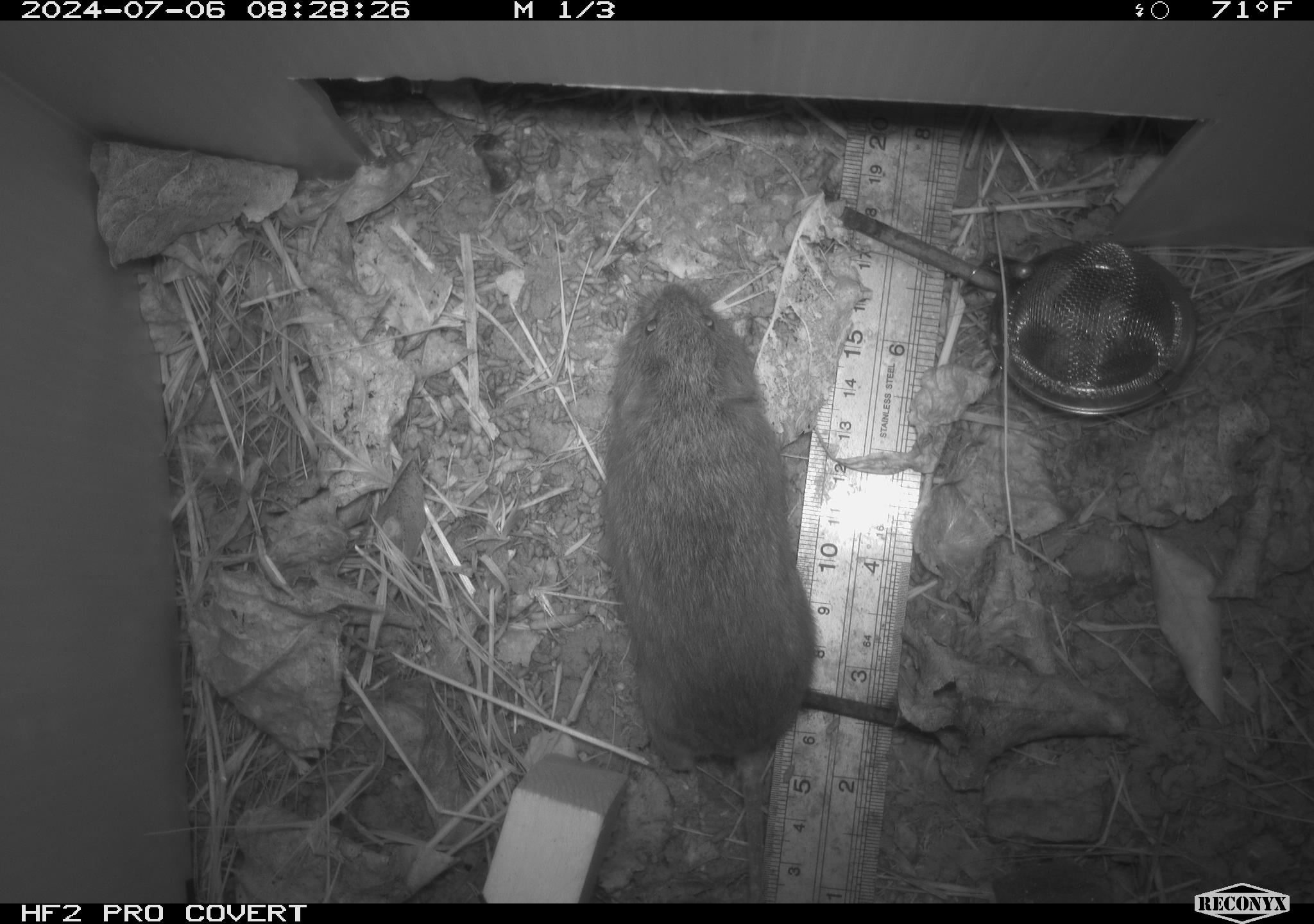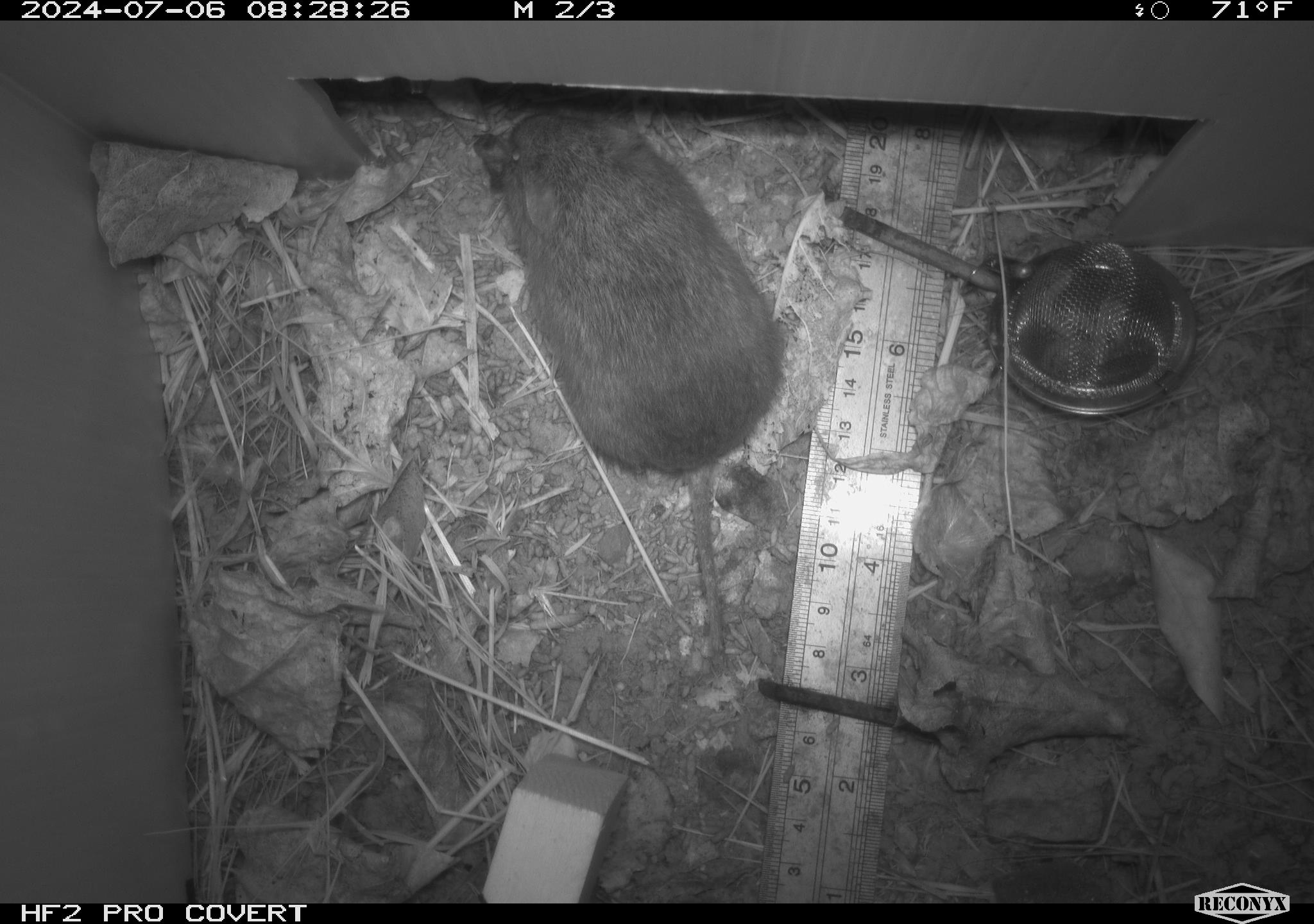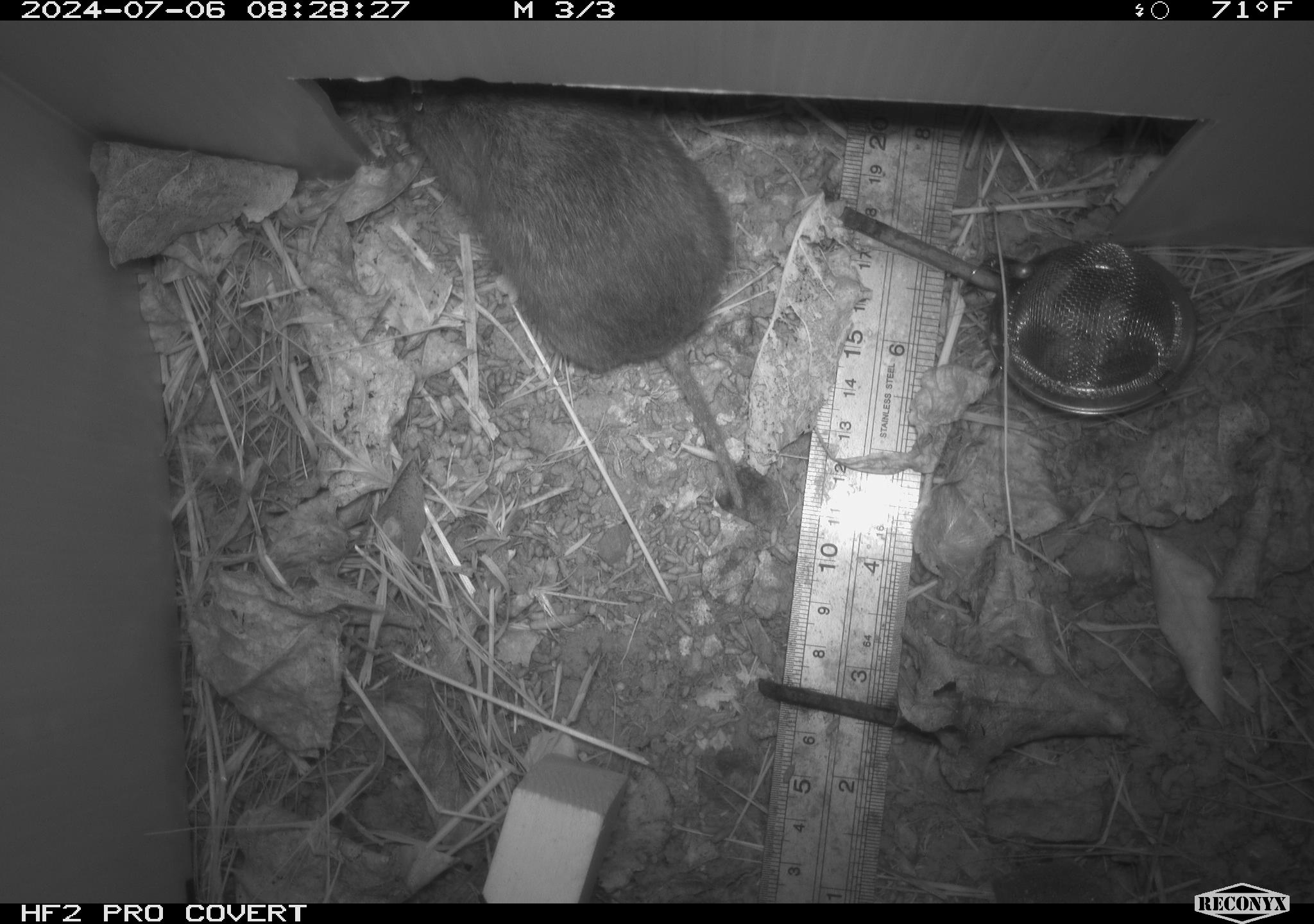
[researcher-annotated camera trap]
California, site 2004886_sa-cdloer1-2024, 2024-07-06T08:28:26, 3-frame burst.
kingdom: Animalia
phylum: Chordata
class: Mammalia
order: Rodentia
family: Cricetidae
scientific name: Arvicolinae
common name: voles, lemmings, and muskrats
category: arvicolinae subfamily